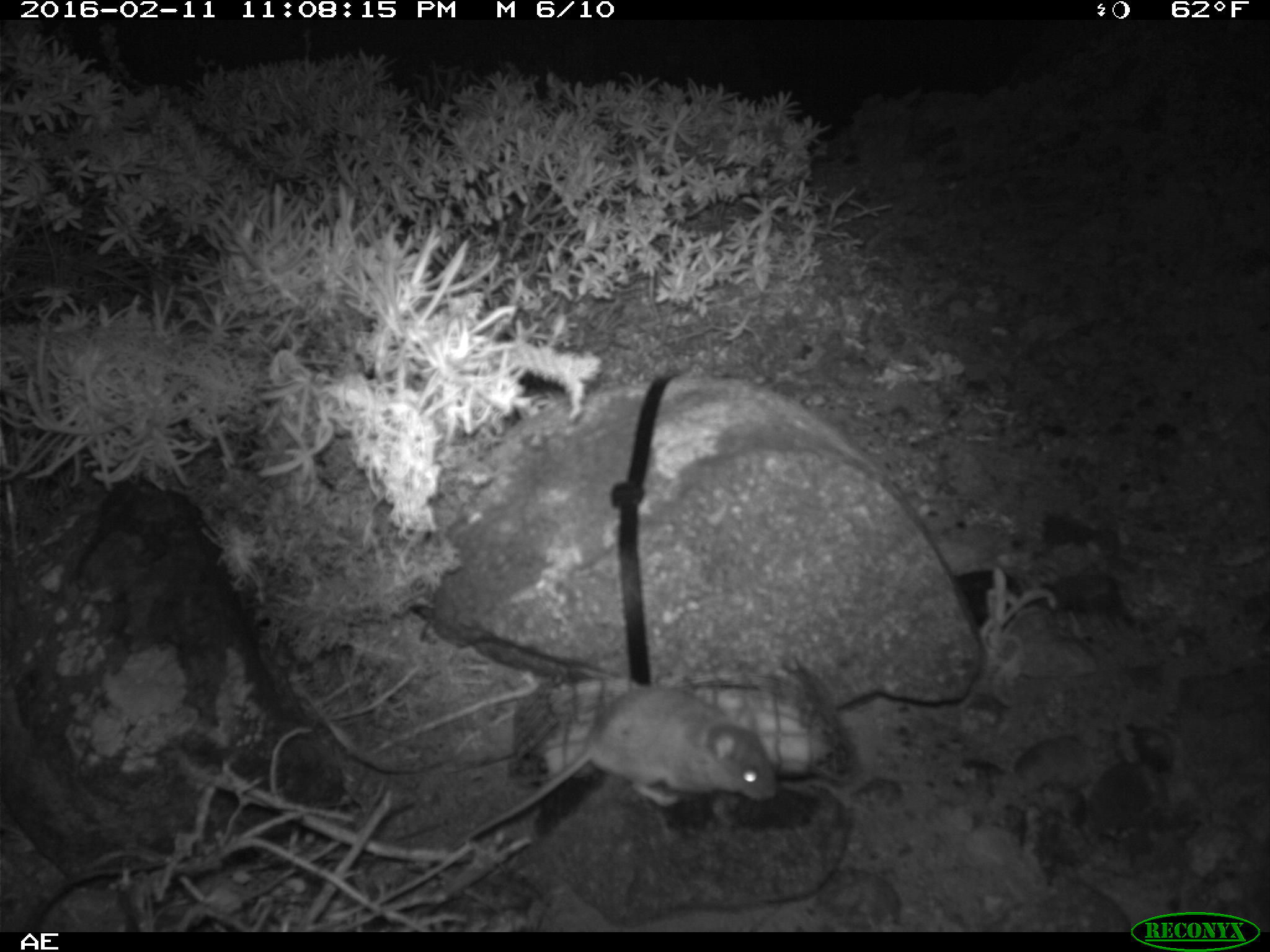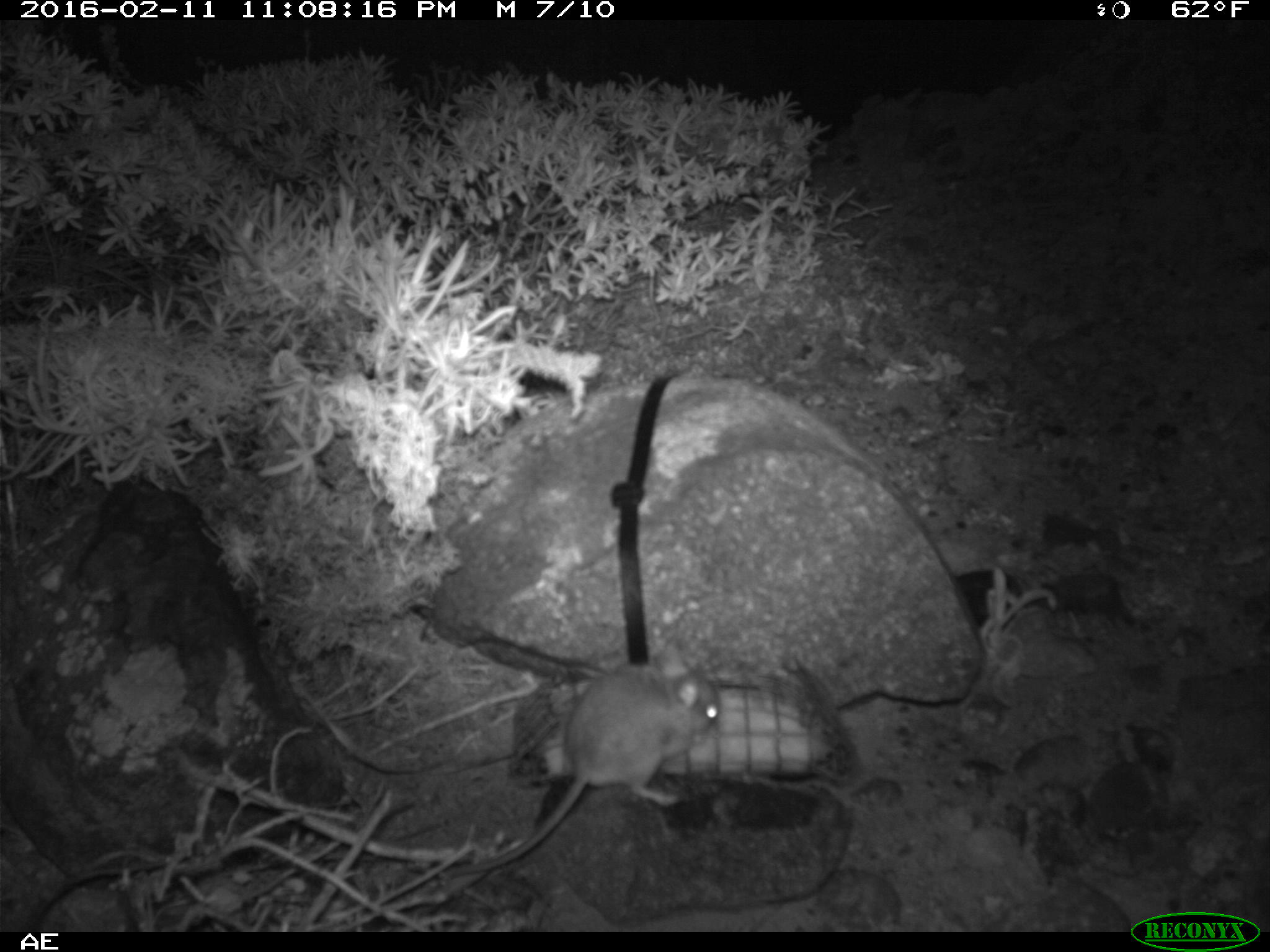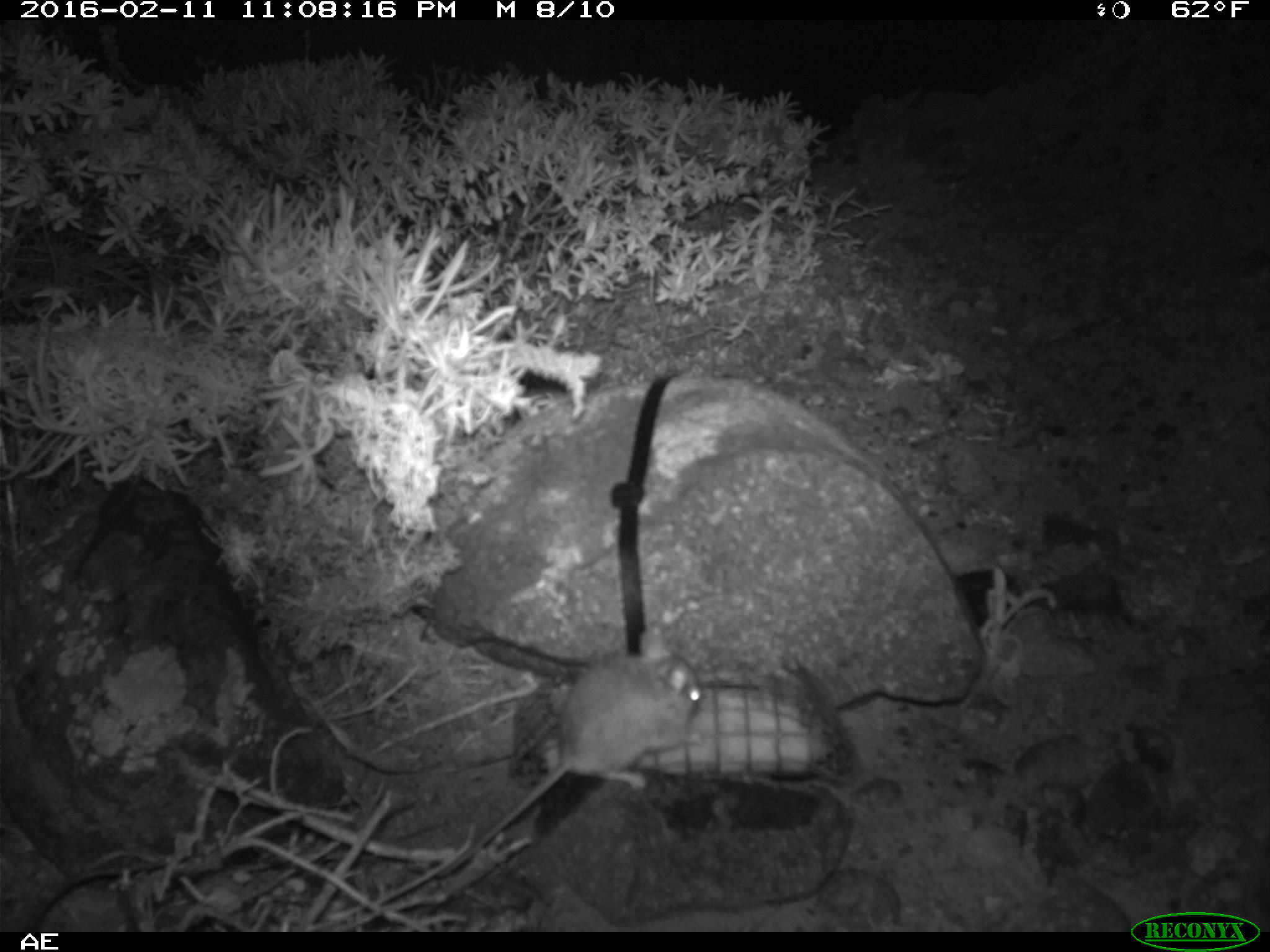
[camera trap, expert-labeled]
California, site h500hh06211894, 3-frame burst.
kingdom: Animalia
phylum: Chordata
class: Mammalia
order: Rodentia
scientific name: Rodentia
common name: rodent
Rodent (Rodentia).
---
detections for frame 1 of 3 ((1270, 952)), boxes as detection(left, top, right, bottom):
rodent: detection(448, 687, 778, 848)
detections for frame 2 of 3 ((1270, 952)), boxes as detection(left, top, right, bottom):
rodent: detection(441, 634, 721, 878)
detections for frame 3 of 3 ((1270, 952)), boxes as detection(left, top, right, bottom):
rodent: detection(439, 630, 700, 879)